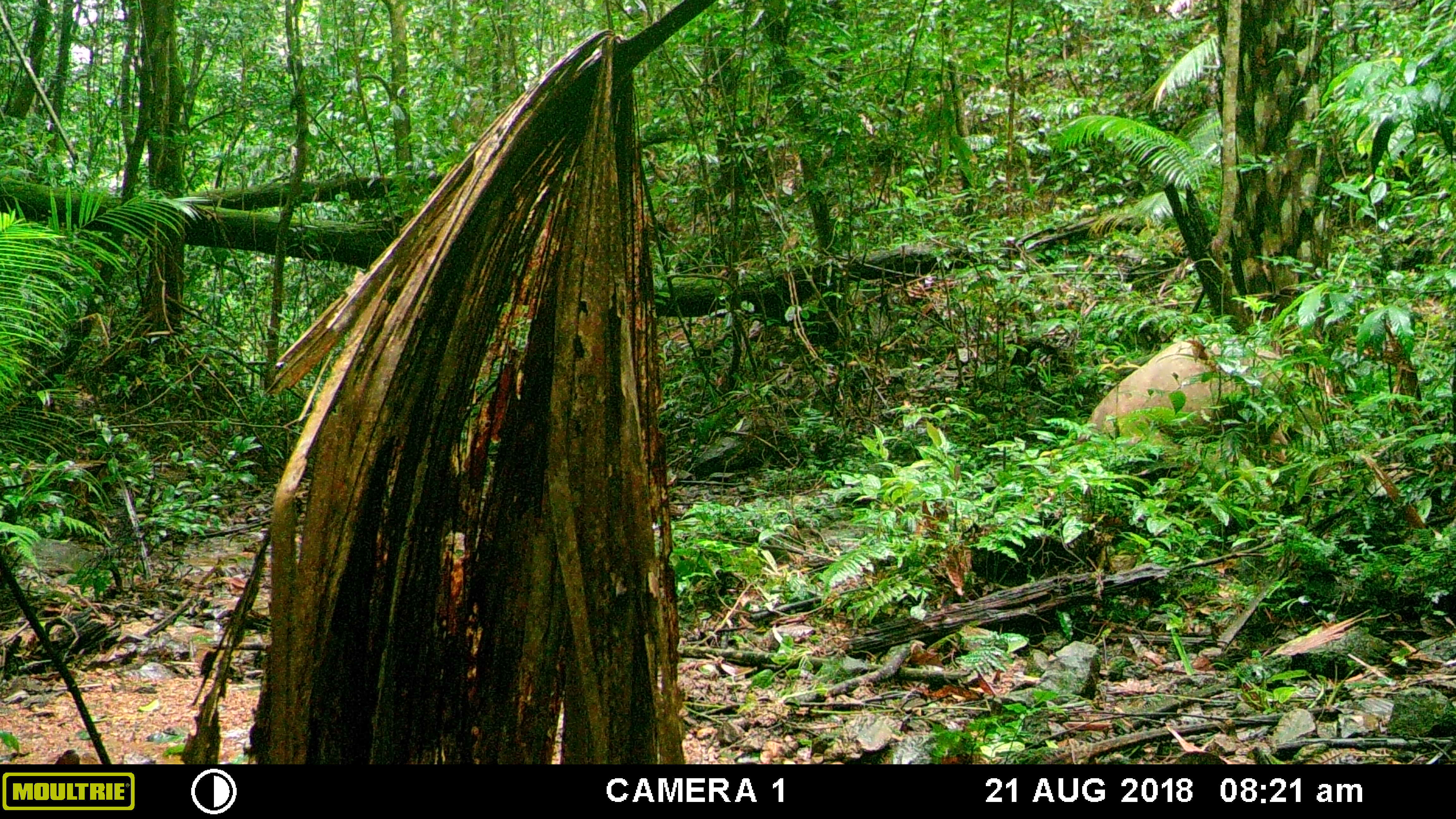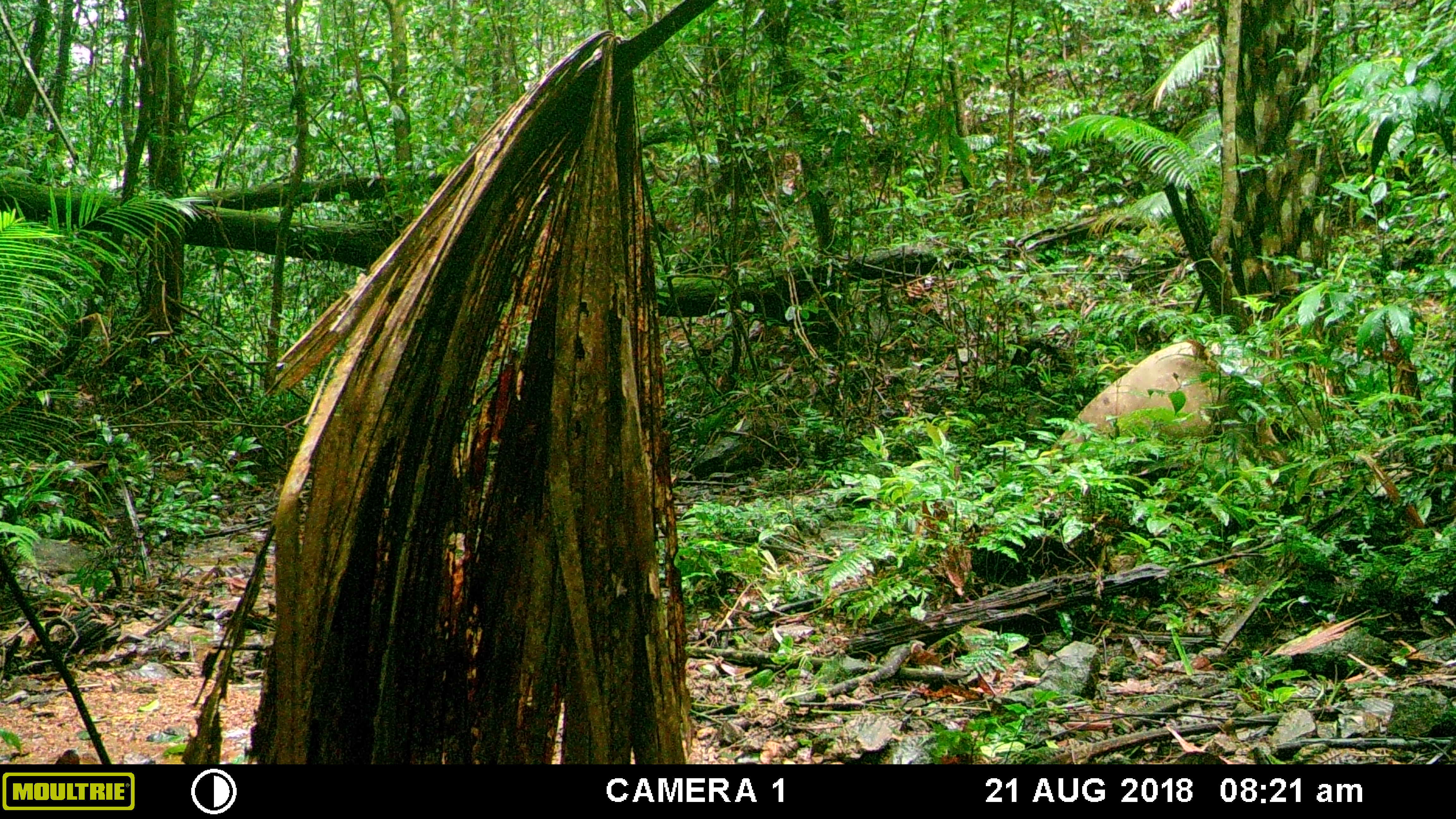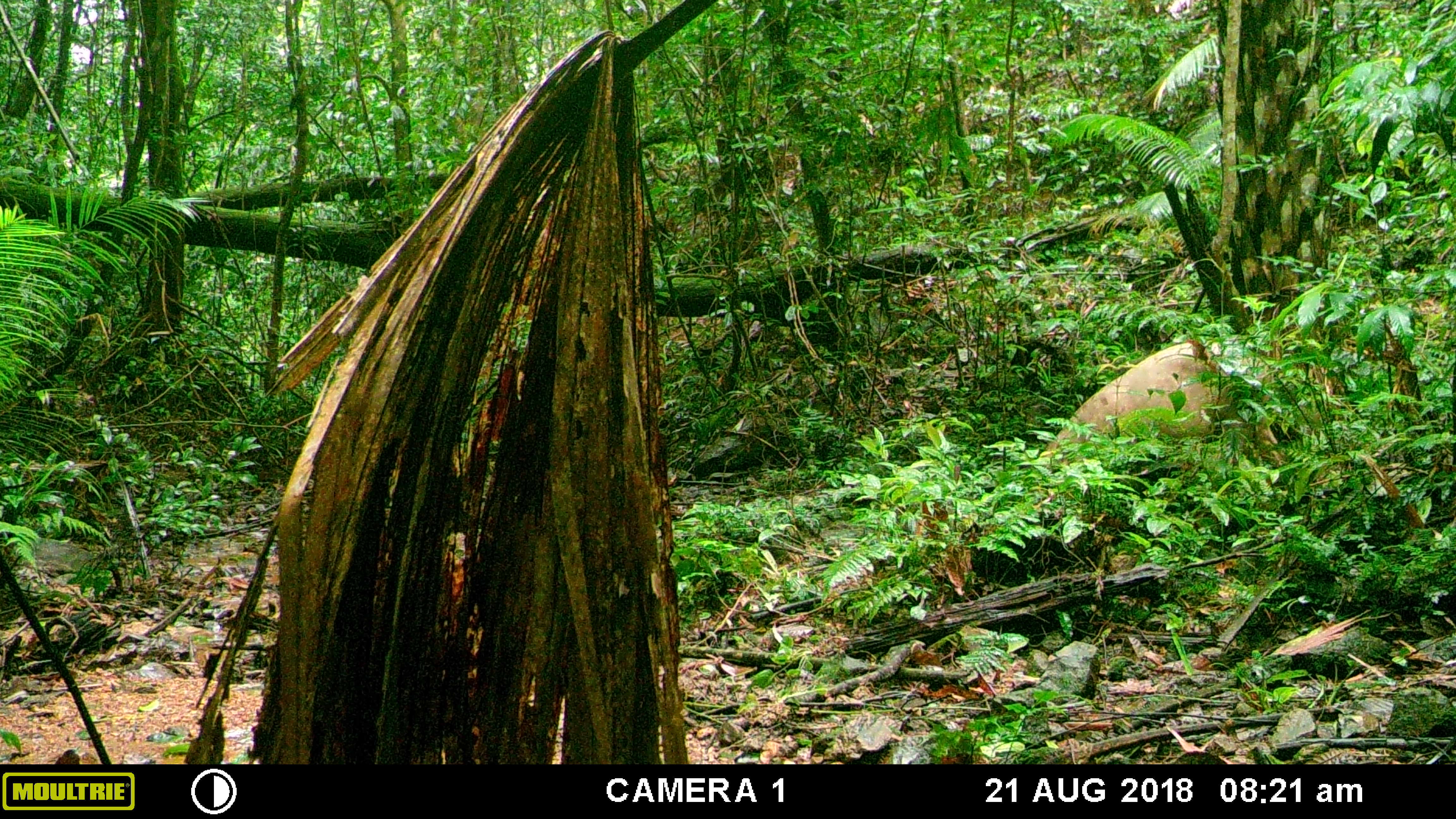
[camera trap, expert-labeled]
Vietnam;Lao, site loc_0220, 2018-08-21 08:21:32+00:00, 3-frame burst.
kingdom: Animalia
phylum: Chordata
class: Mammalia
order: Artiodactyla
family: Suidae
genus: Sus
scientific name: Sus scrofa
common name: eurasian wild pig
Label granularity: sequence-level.